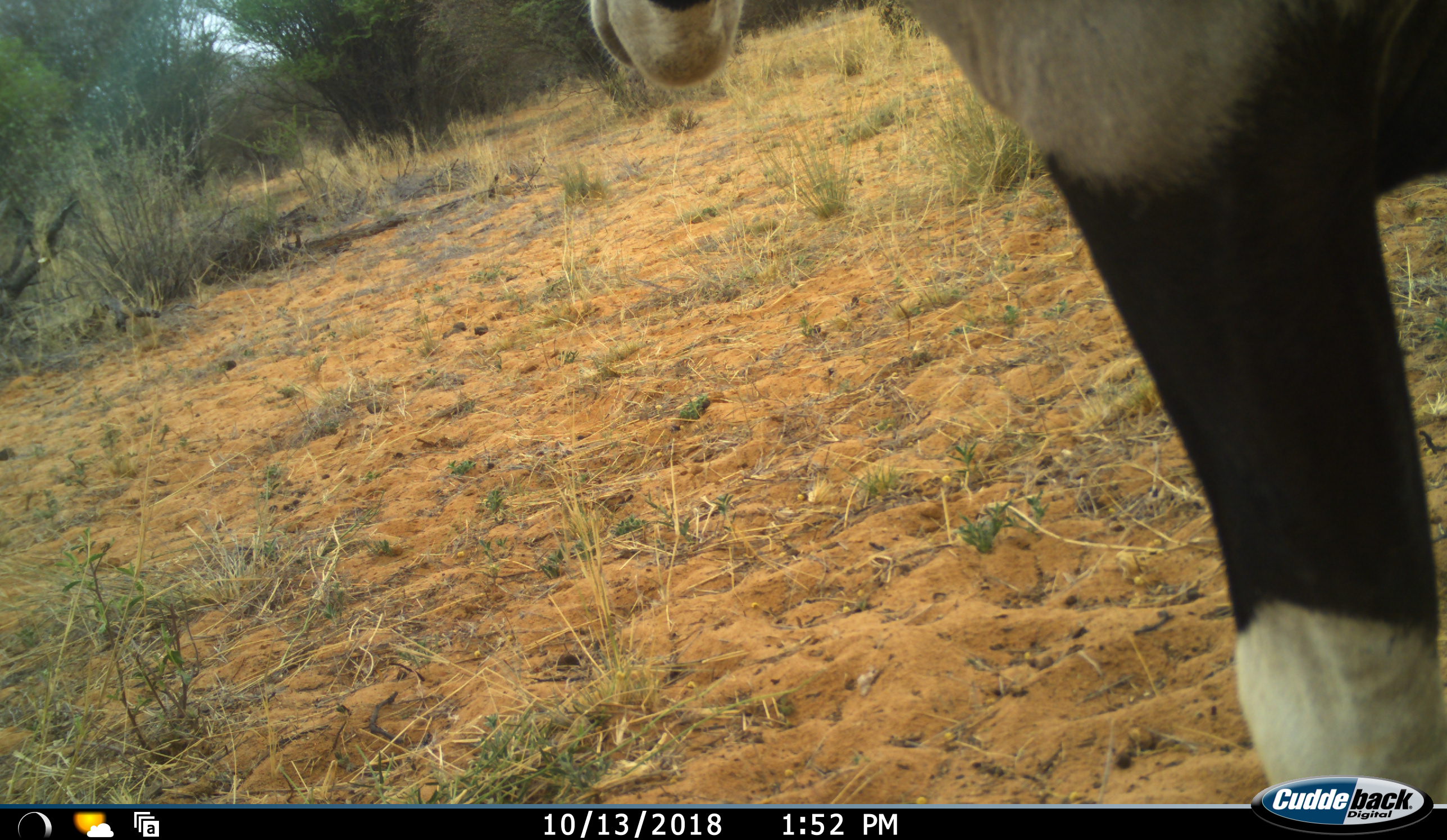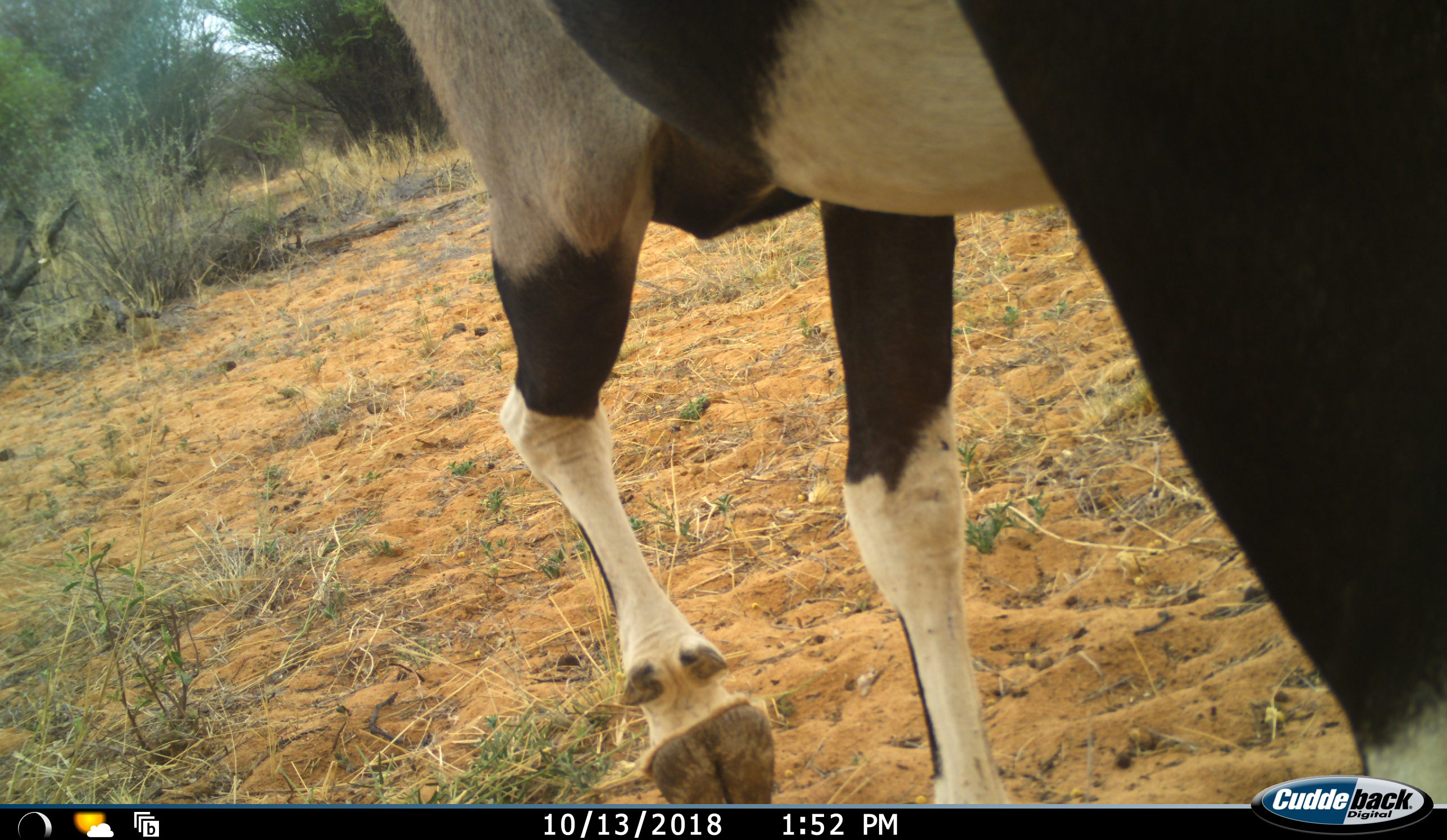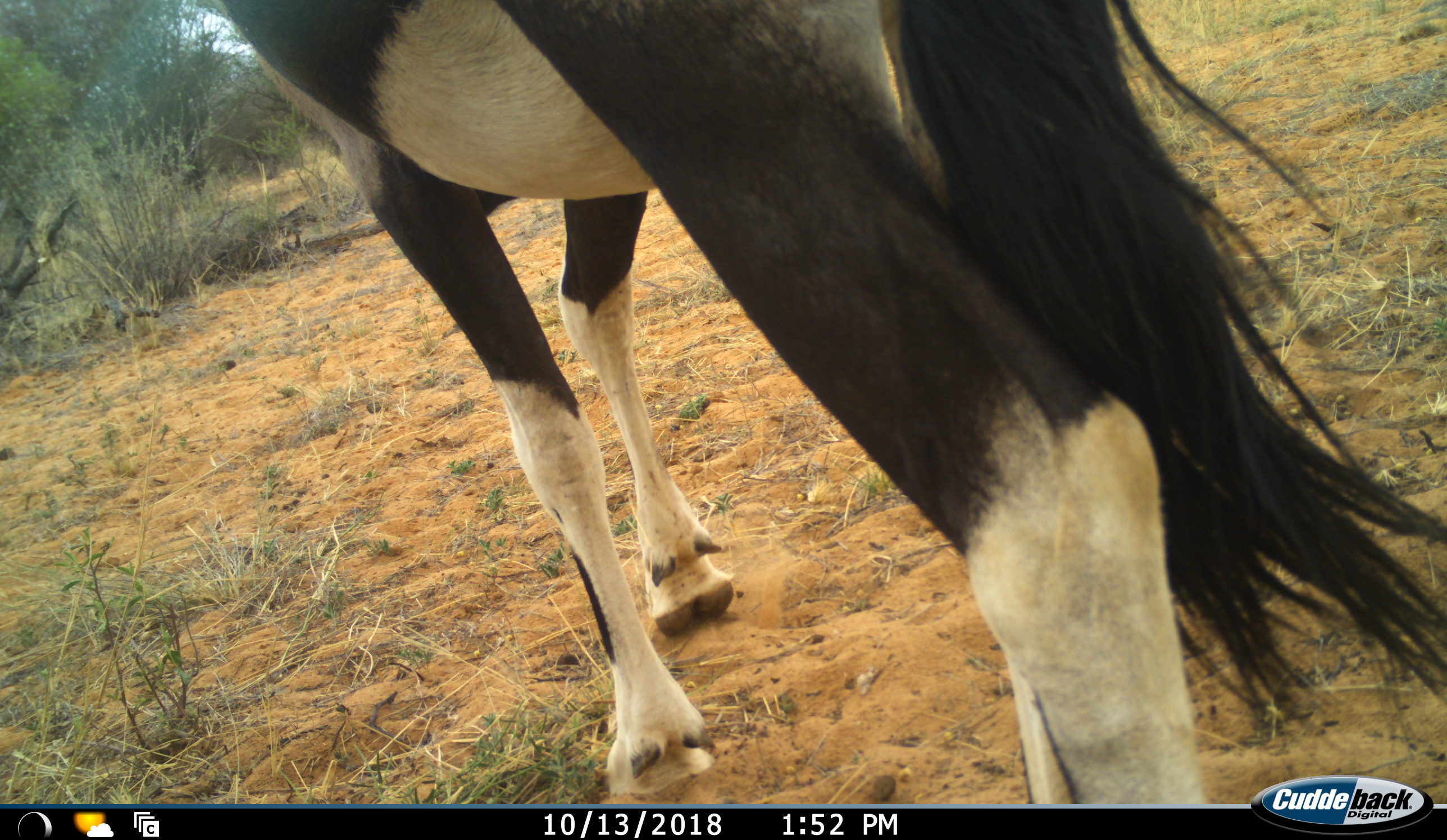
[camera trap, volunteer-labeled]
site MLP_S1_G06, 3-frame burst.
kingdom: Animalia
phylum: Chordata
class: Mammalia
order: Artiodactyla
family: Bovidae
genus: Oryx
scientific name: Oryx gazella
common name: gemsbok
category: oryx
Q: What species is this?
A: Oryx (gemsbok) (Oryx gazella).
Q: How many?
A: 1.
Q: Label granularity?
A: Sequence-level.